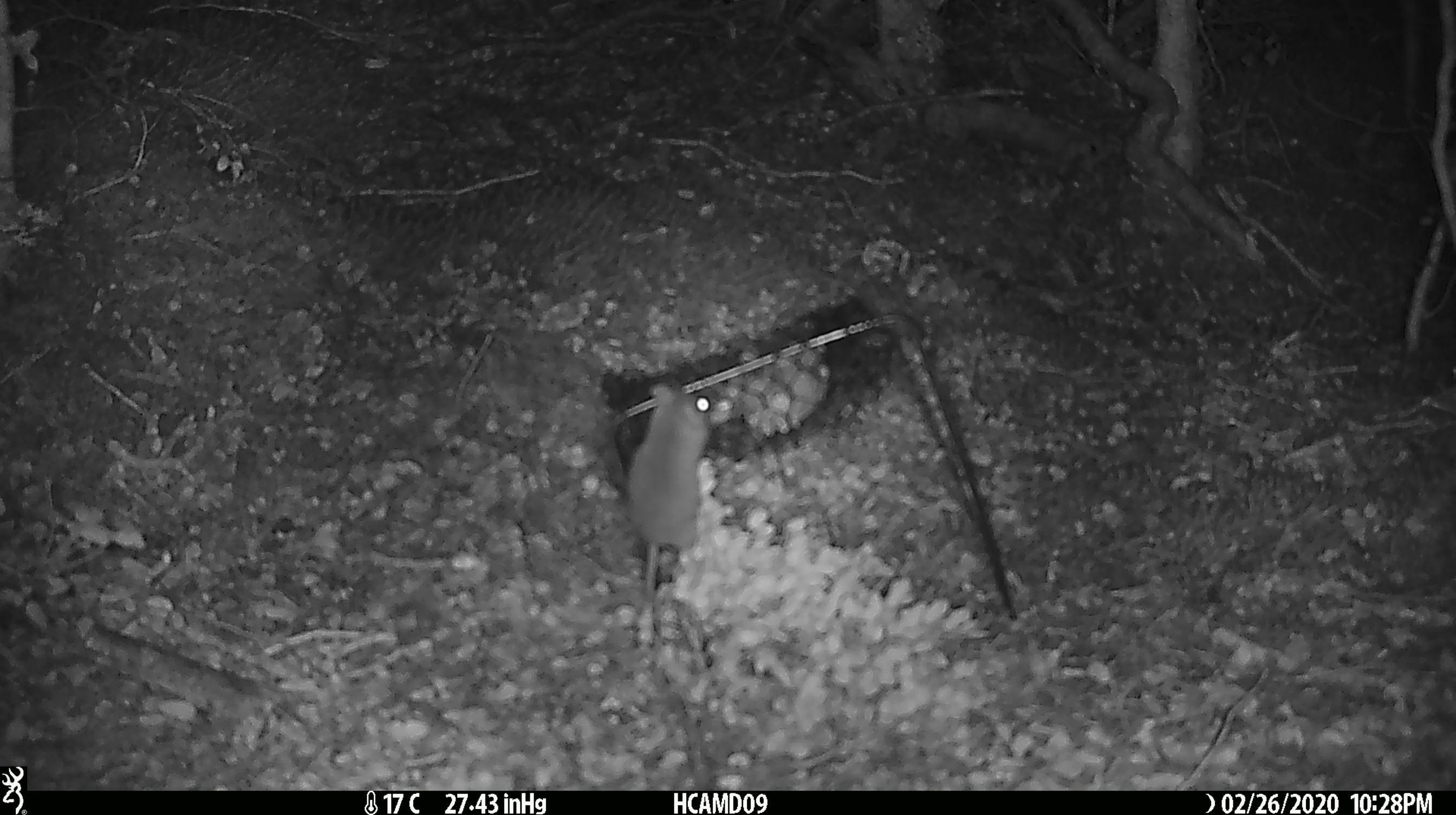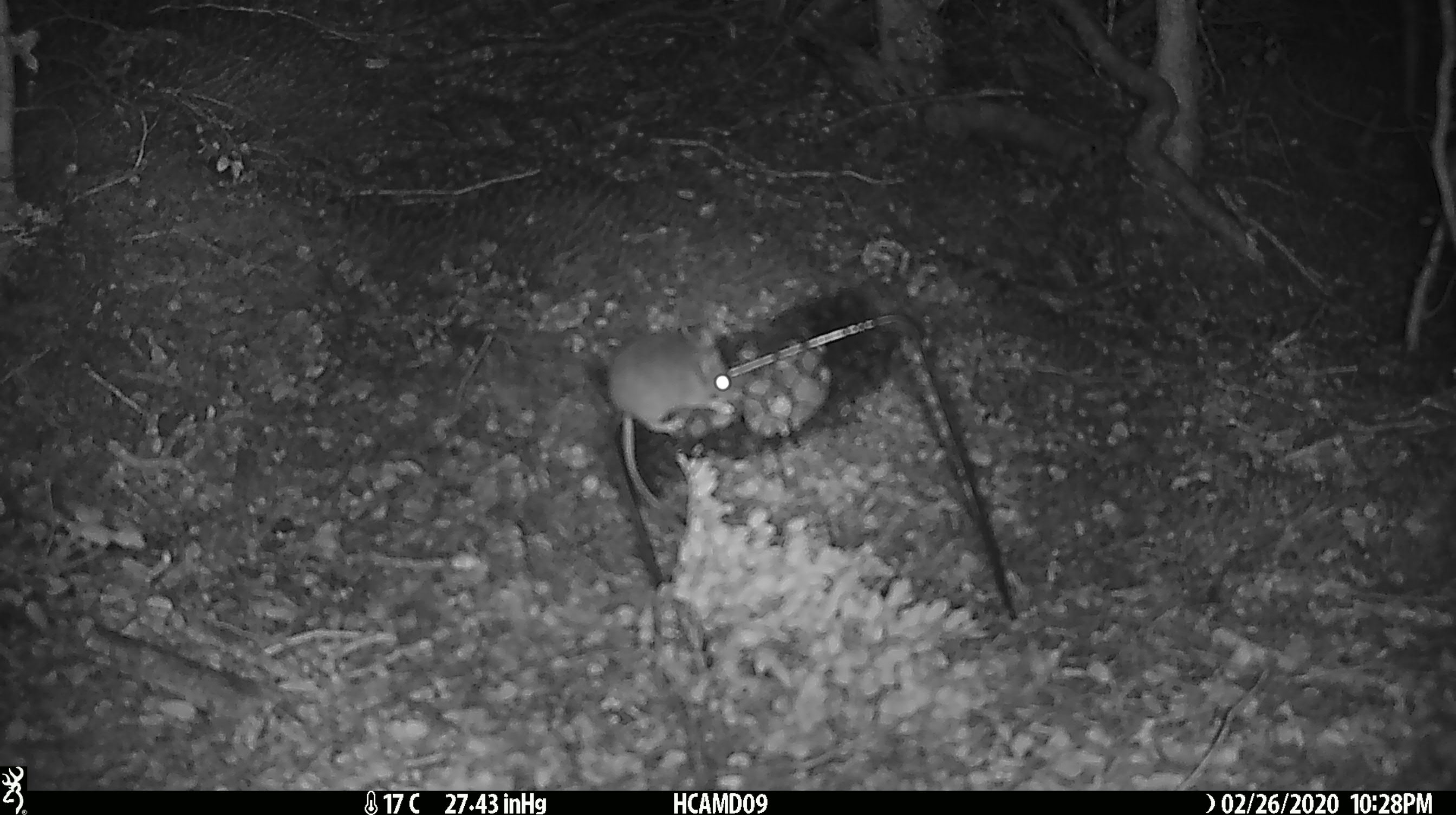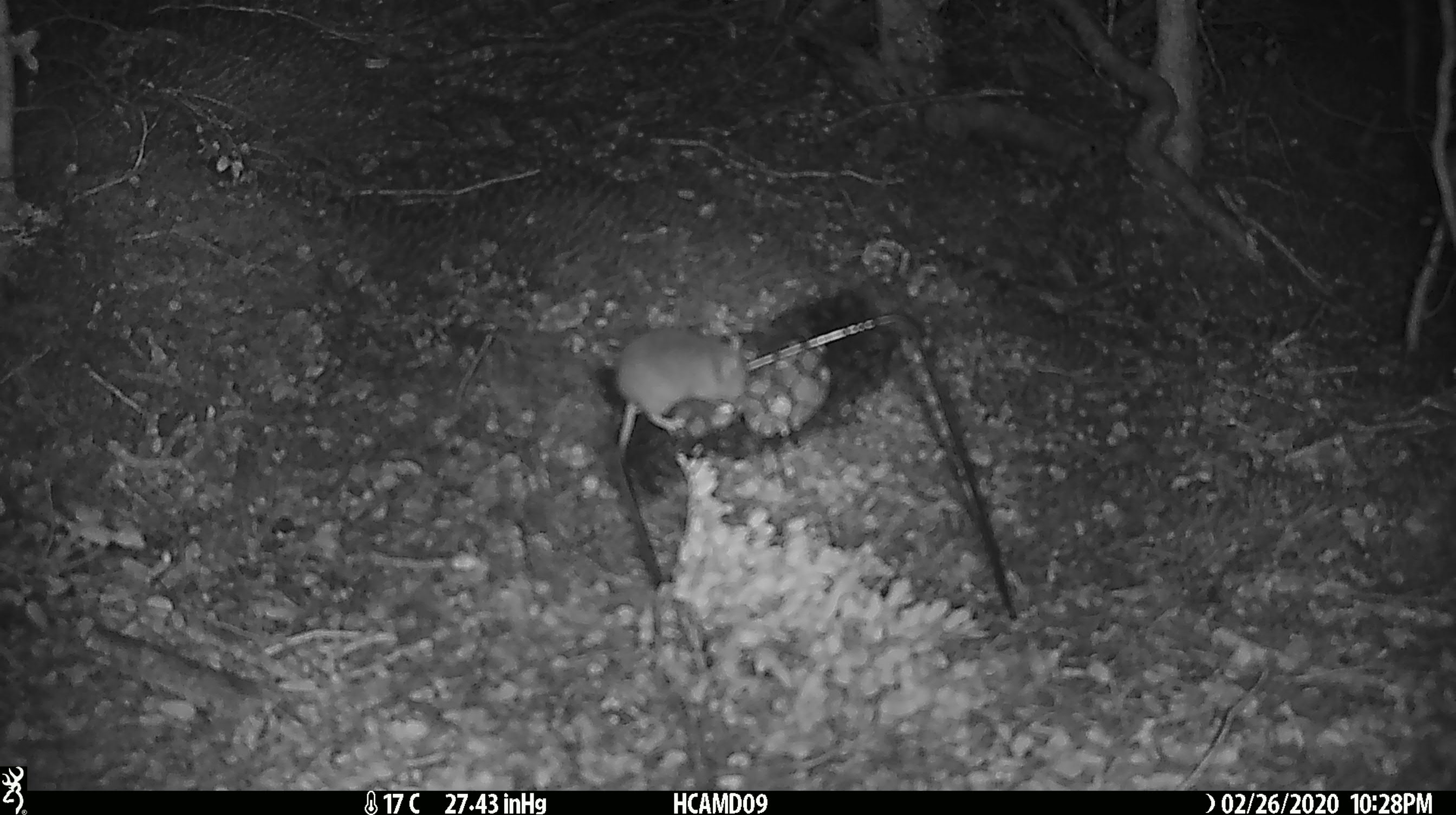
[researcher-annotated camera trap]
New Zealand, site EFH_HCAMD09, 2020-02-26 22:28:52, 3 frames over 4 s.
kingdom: Animalia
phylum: Chordata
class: Mammalia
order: Rodentia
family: Muridae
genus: Mus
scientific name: Mus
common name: mouse